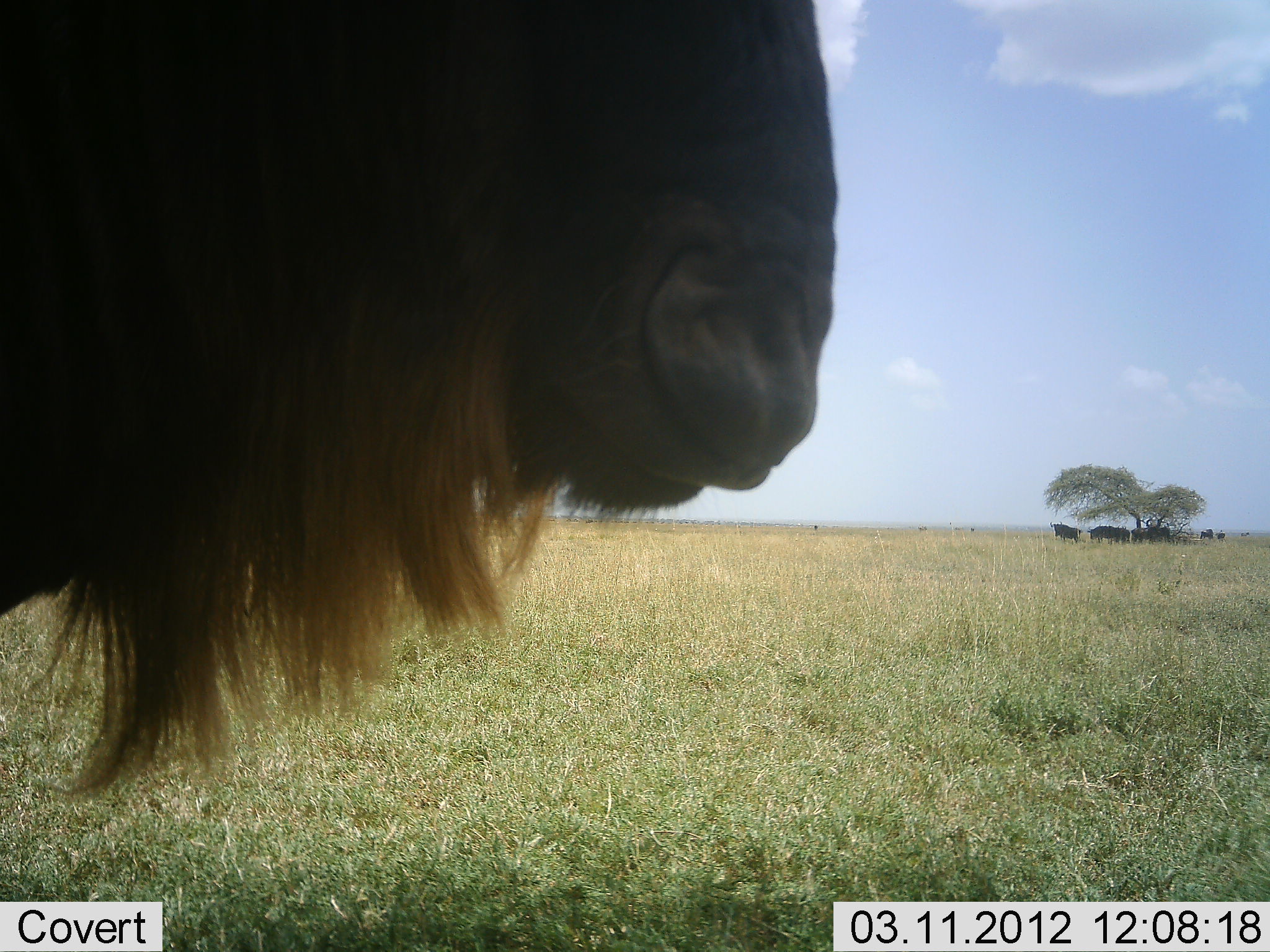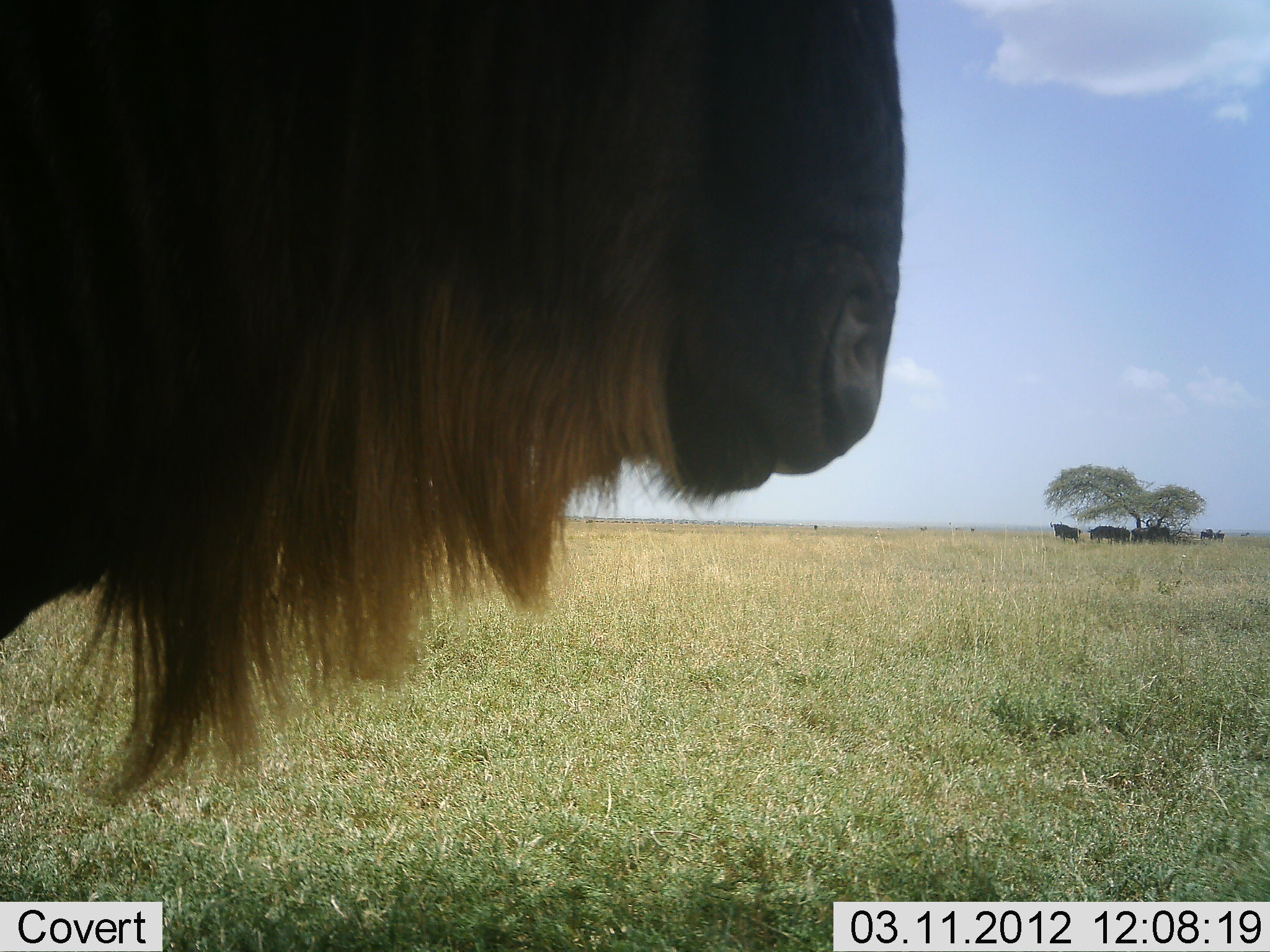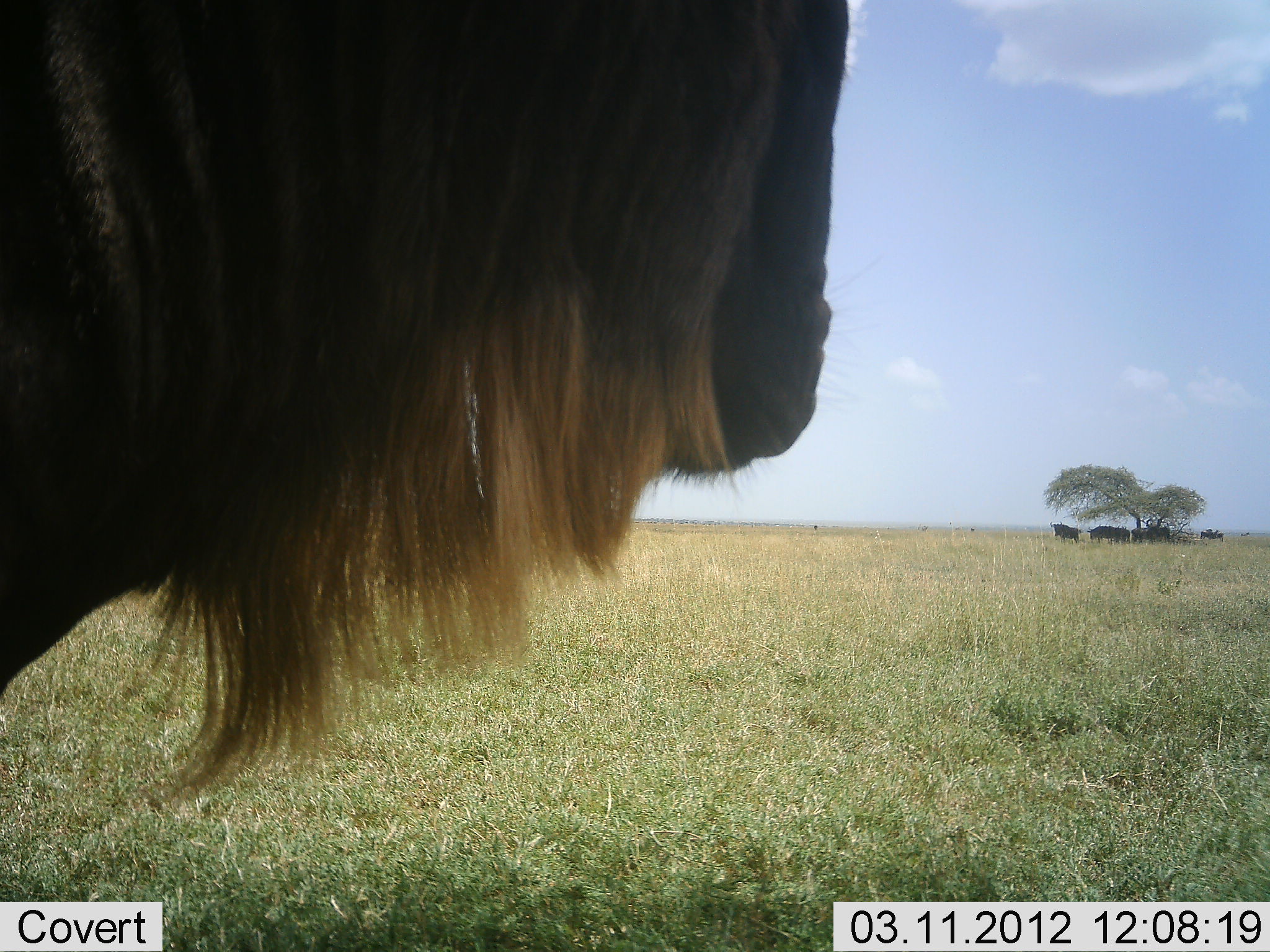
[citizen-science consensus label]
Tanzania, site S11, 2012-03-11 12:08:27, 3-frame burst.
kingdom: Animalia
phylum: Chordata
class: Mammalia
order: Artiodactyla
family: Bovidae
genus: Connochaetes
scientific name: Connochaetes taurinus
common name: blue wildebeest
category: wildebeest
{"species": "wildebeest (blue wildebeest) (Connochaetes taurinus)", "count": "6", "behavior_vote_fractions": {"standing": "86%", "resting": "7%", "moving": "17%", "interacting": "0%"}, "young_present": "7%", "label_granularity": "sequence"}